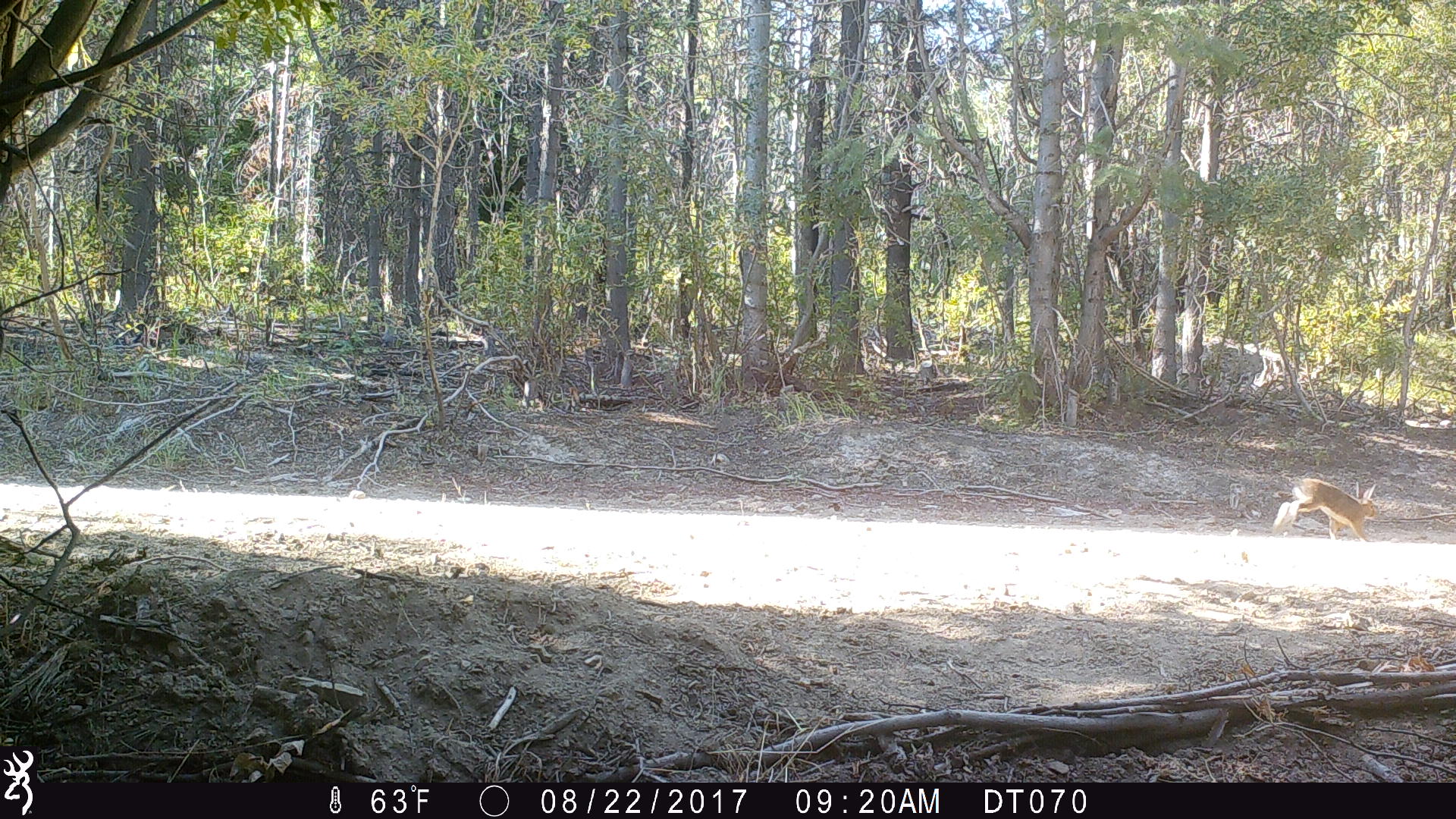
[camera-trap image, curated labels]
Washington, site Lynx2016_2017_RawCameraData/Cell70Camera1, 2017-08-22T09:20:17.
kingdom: Animalia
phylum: Chordata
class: Mammalia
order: Lagomorpha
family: Leporidae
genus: Lepus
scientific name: Lepus americanus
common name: snowshoe hare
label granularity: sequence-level